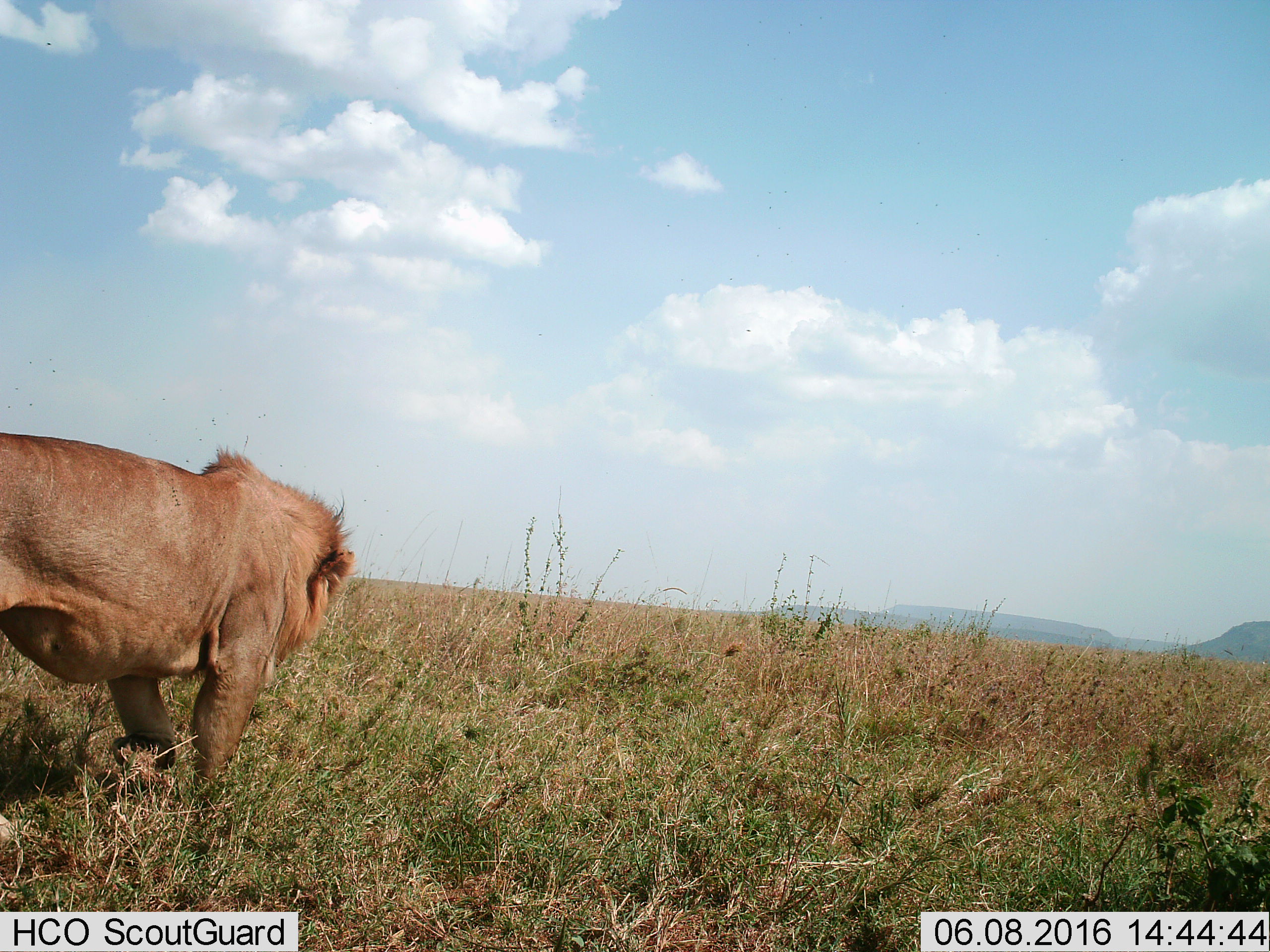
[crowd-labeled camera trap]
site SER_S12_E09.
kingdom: Animalia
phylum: Chordata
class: Mammalia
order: Carnivora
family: Felidae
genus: Panthera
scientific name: Panthera leo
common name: lion male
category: lionmale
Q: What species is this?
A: Lionmale (lion male) (Panthera leo).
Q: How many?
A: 1.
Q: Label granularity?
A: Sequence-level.